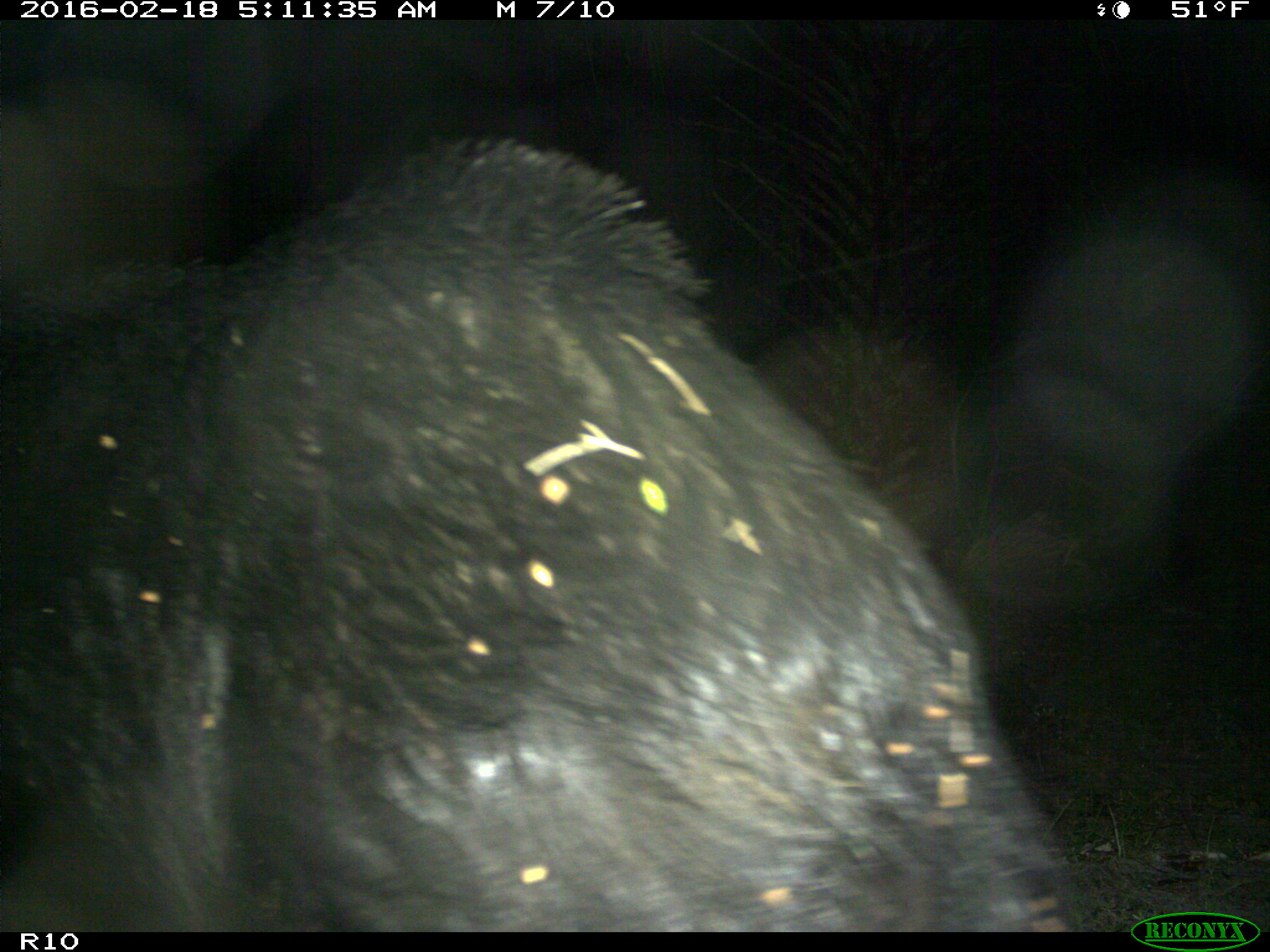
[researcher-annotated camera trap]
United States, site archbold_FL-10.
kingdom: Animalia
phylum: Chordata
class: Mammalia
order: Artiodactyla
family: Suidae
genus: Sus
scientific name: Sus scrofa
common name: wild boar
Sus scrofa (wild boar).